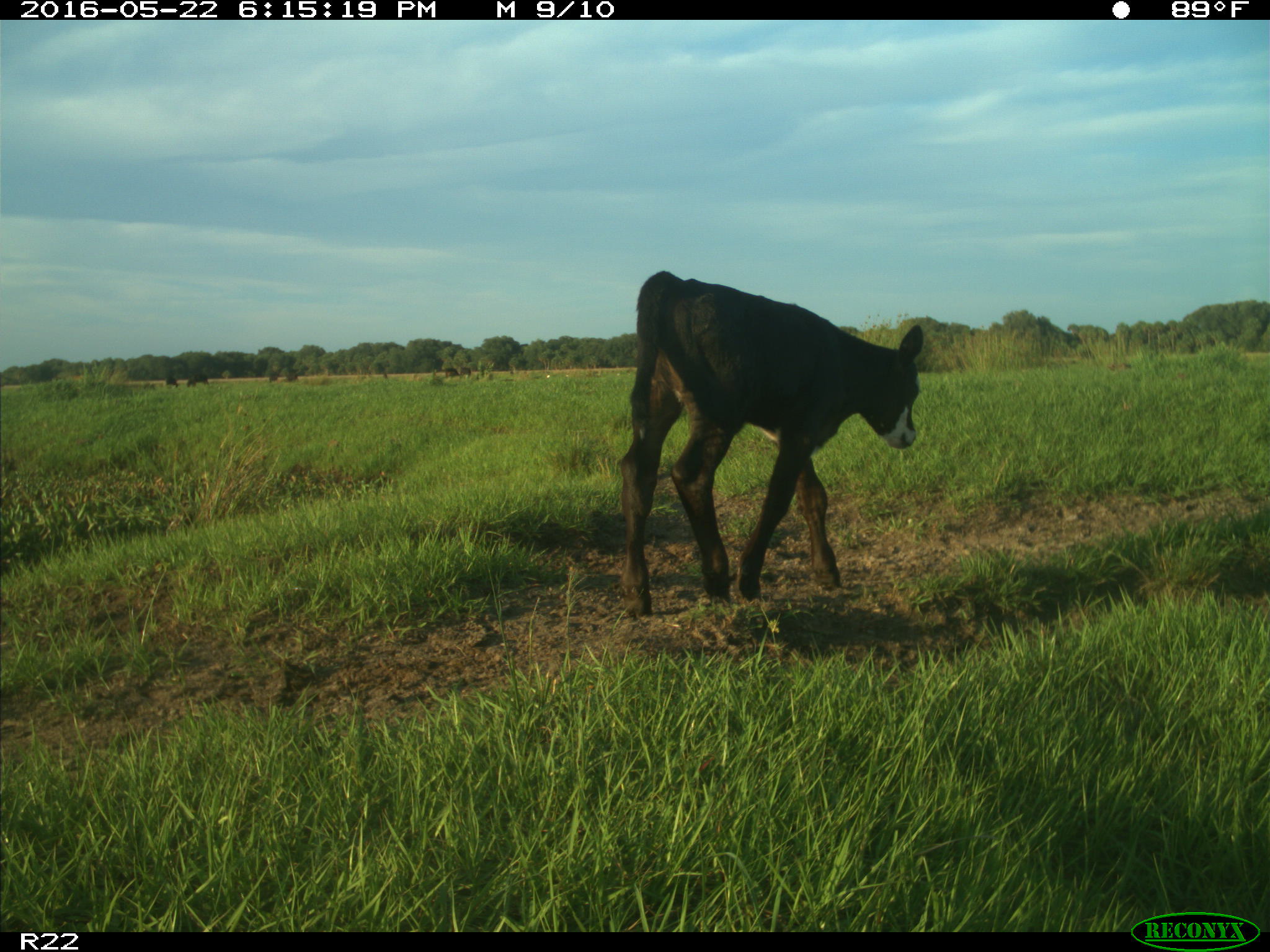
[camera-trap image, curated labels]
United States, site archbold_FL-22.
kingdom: Animalia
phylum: Chordata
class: Mammalia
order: Artiodactyla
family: Bovidae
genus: Bos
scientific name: Bos taurus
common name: domestic cow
Bos taurus (domestic cow).